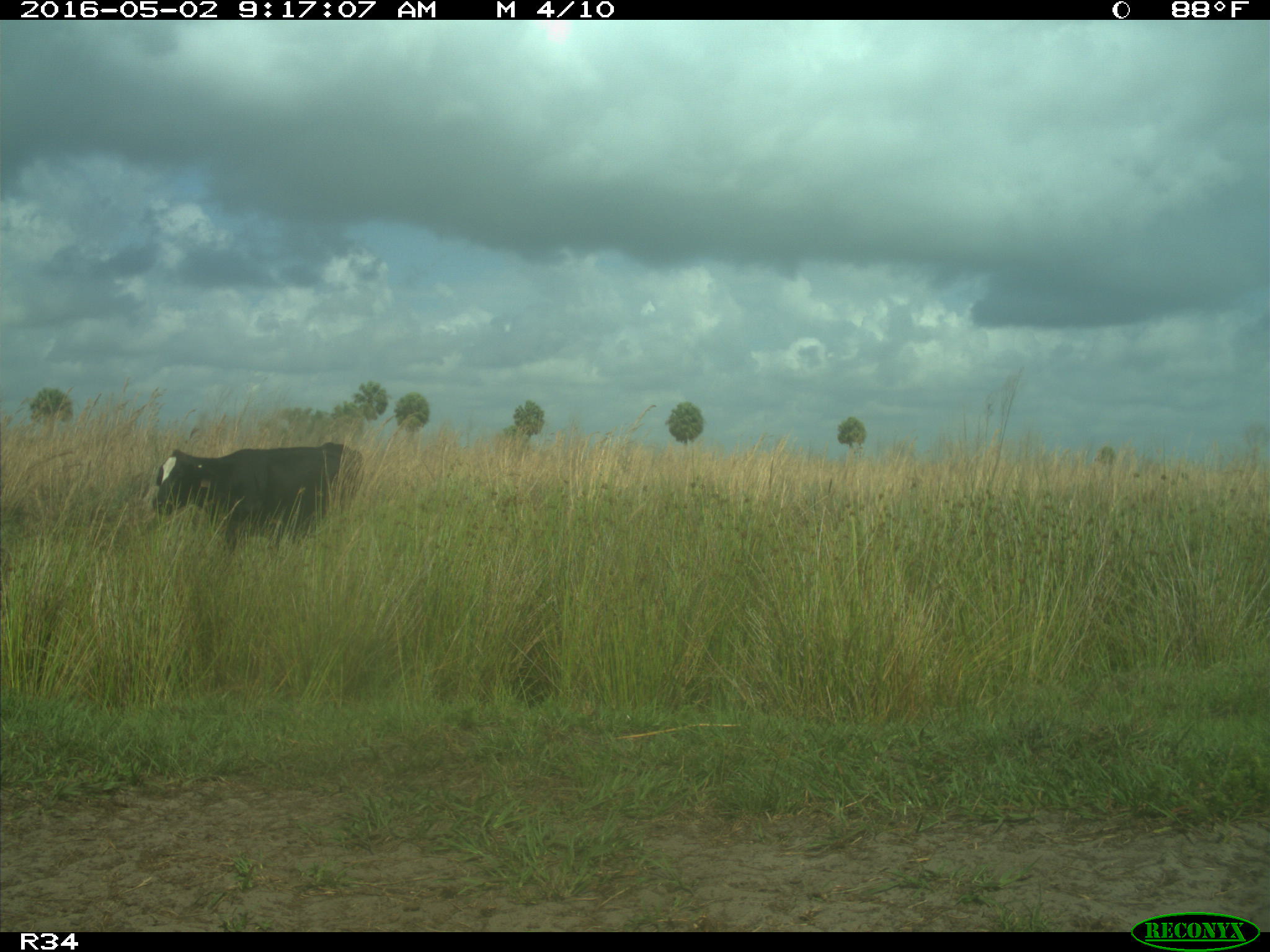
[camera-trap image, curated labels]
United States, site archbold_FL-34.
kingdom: Animalia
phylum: Chordata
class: Mammalia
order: Artiodactyla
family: Bovidae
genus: Bos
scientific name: Bos taurus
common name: domestic cow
Bos taurus (domestic cow).